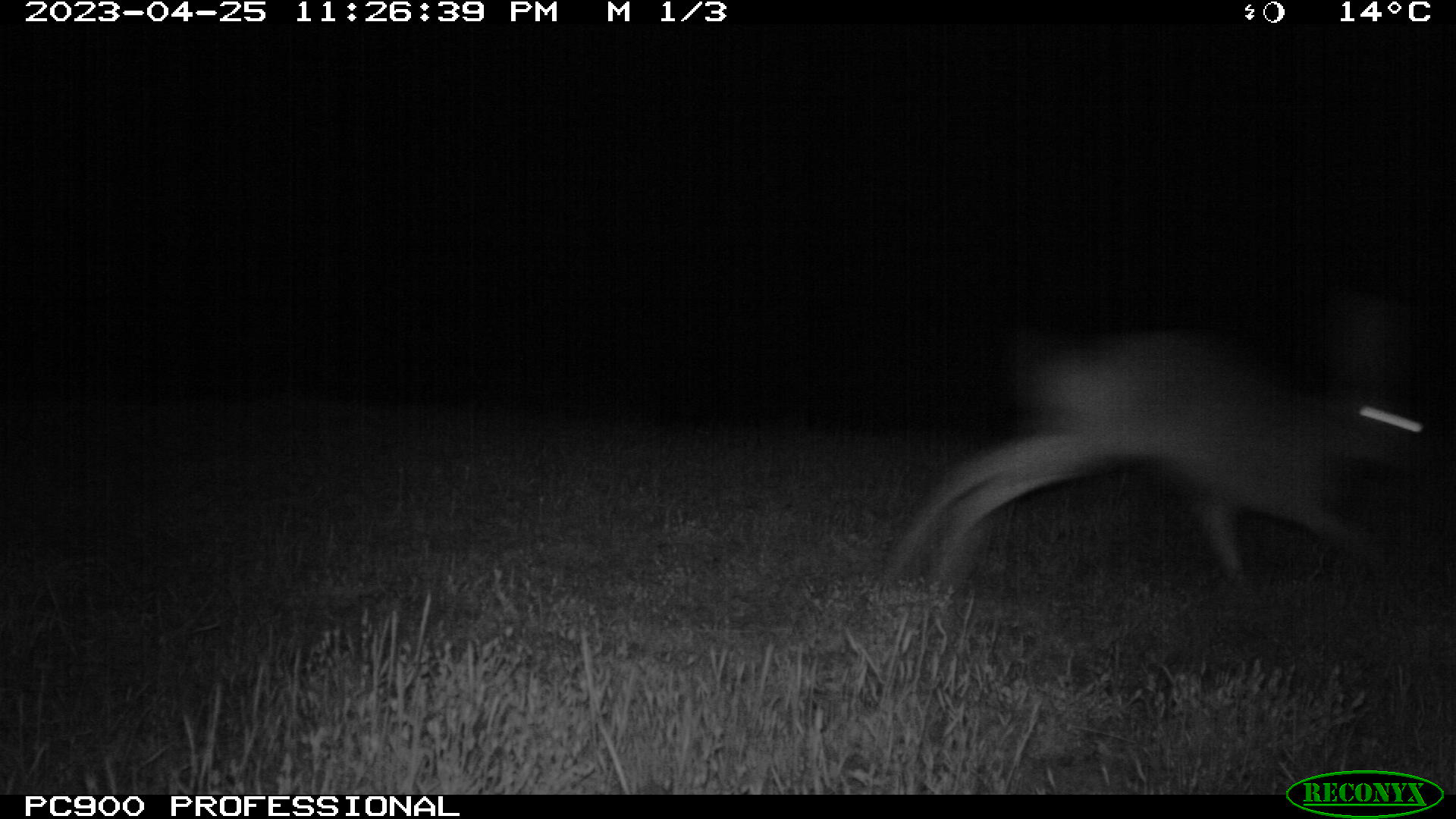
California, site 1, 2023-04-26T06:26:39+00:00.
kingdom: Animalia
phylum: Chordata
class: Mammalia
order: Lagomorpha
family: Leporidae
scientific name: Leporidae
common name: rabbit